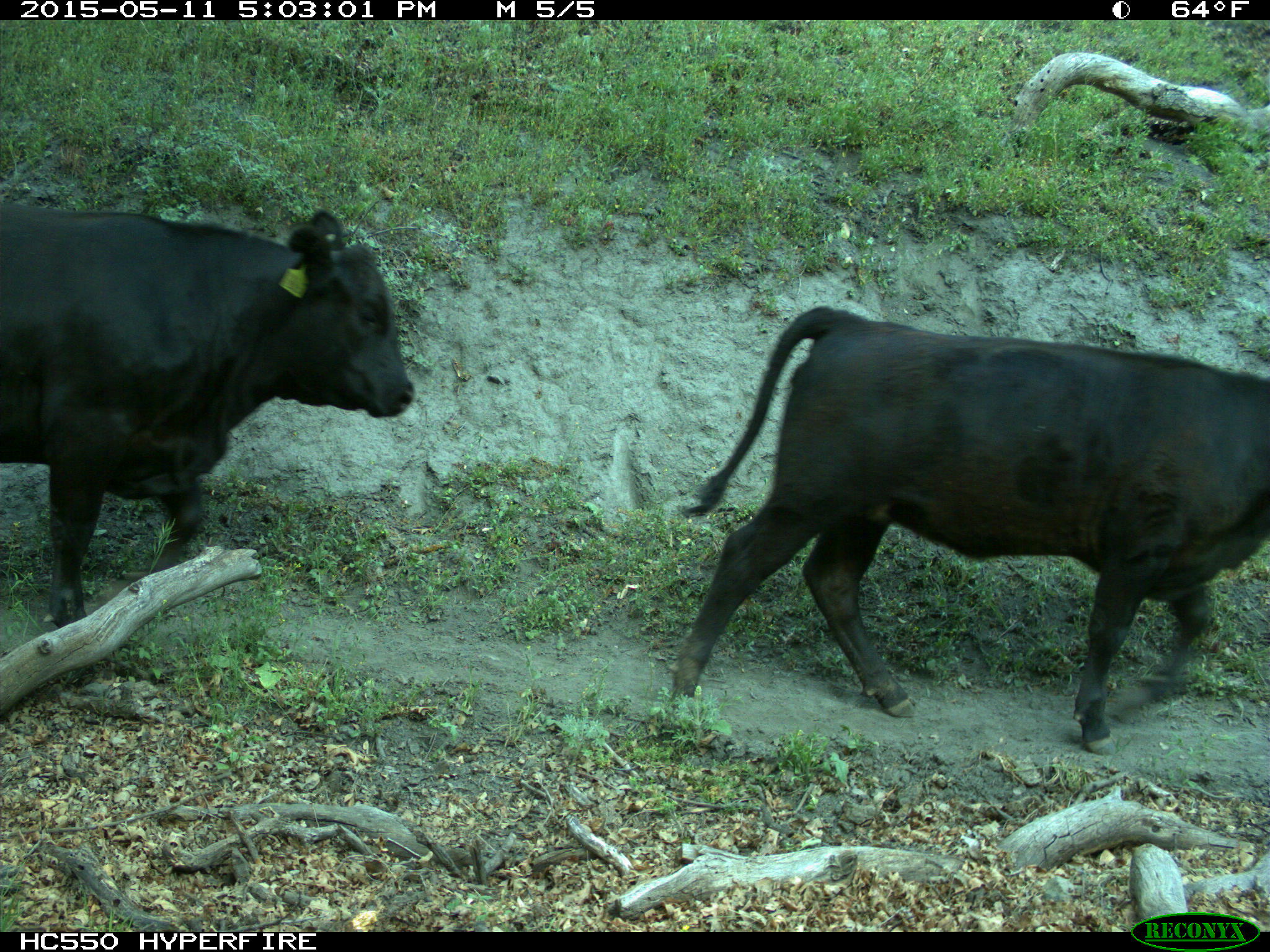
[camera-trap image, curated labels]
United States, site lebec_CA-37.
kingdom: Animalia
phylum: Chordata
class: Mammalia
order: Artiodactyla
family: Bovidae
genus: Bos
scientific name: Bos taurus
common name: domestic cow